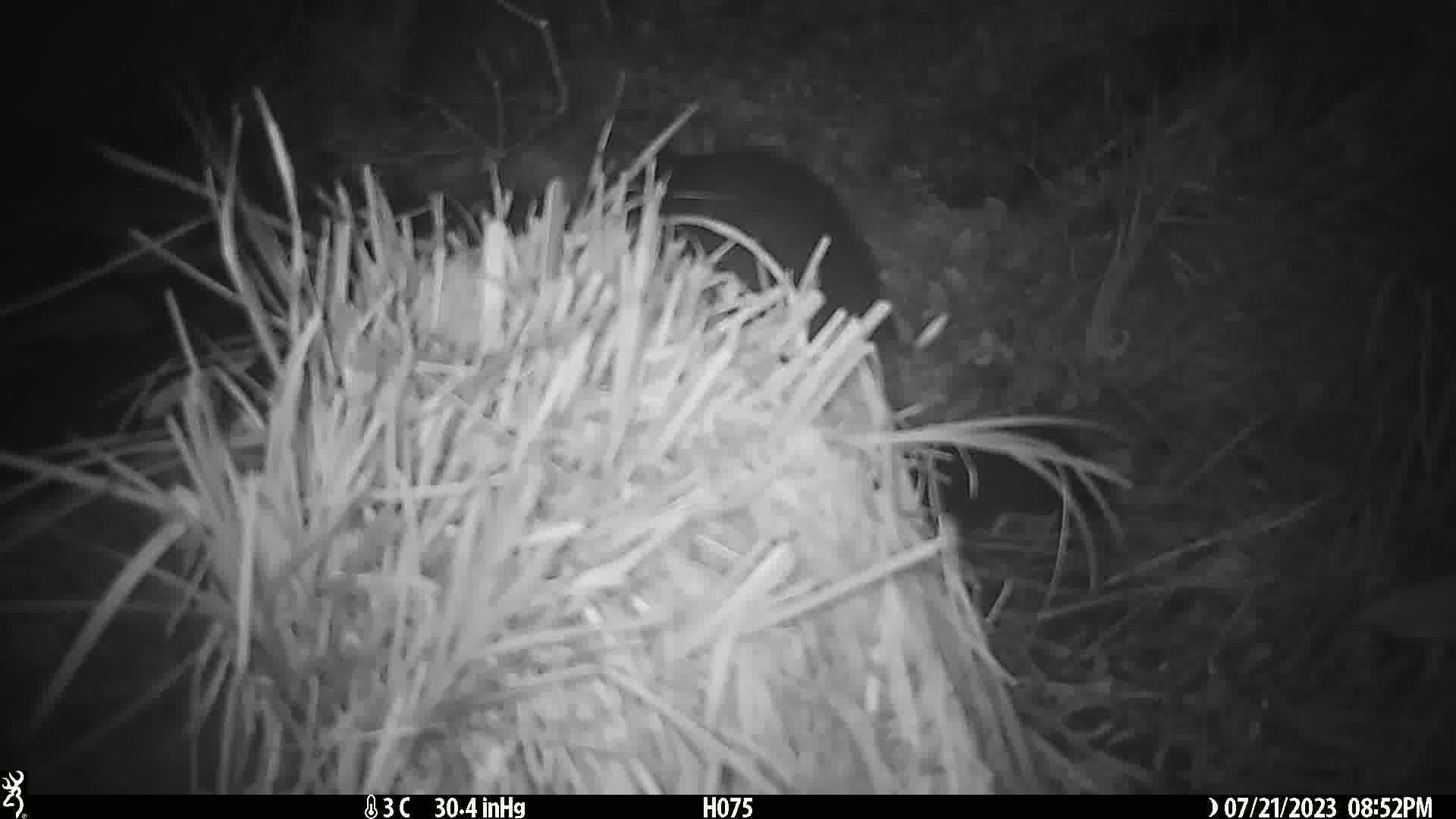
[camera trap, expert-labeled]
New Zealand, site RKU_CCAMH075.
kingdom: Animalia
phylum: Chordata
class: Mammalia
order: Diprotodontia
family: Phalangeridae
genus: Trichosurus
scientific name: Trichosurus vulpecula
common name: common brushtail possum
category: possum